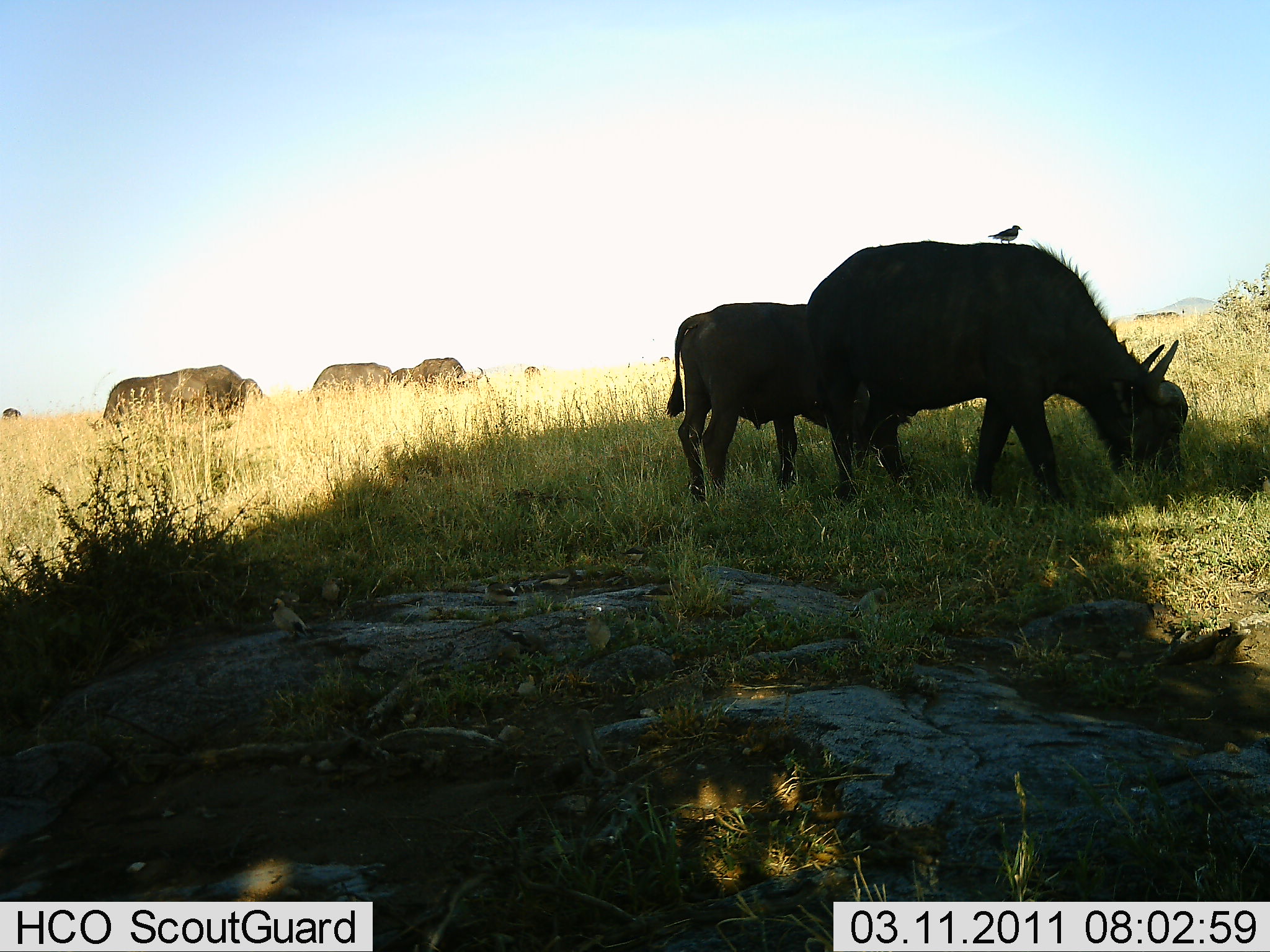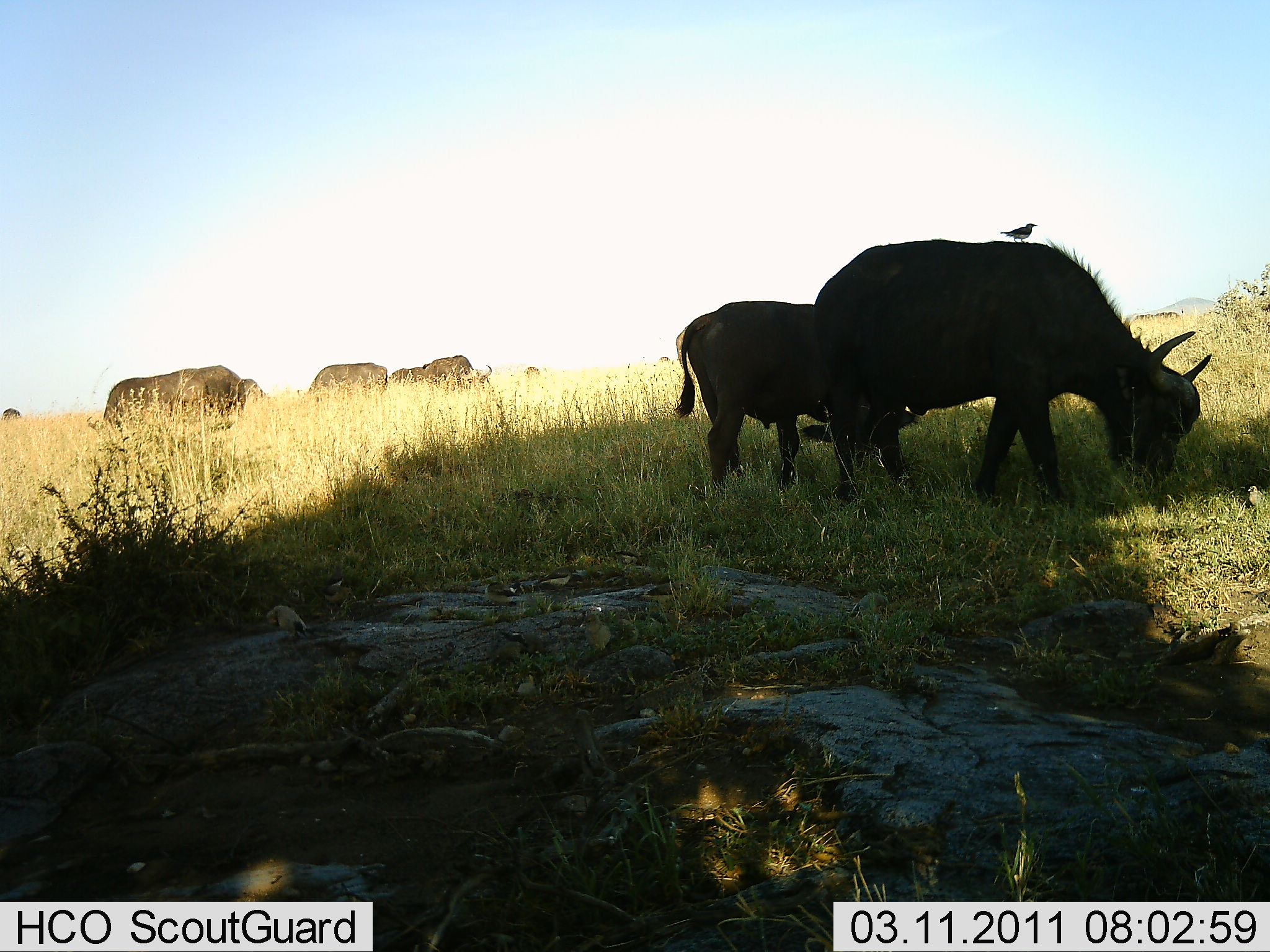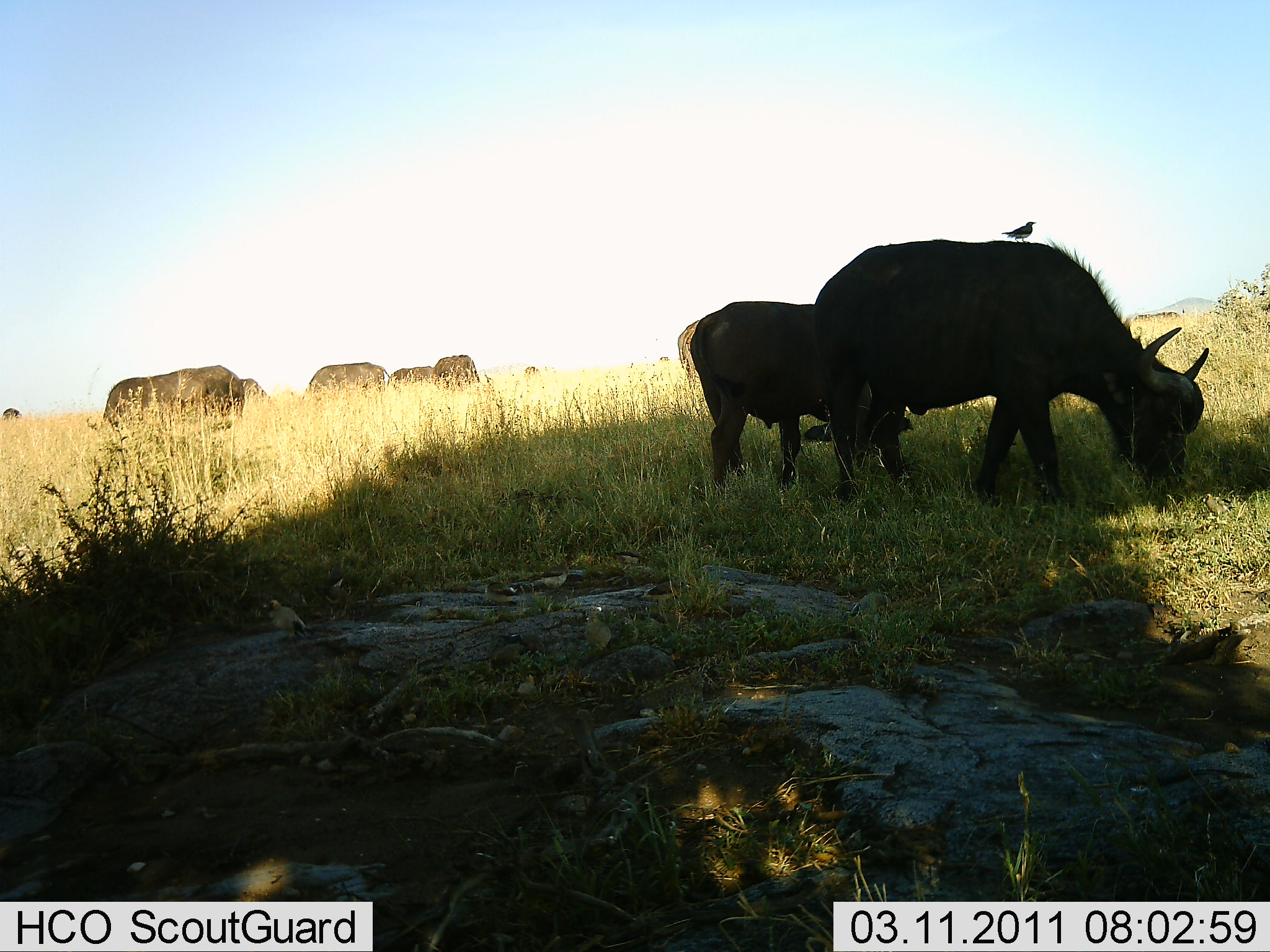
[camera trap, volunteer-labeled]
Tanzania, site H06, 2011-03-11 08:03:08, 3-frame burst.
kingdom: Animalia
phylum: Chordata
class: Mammalia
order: Artiodactyla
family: Bovidae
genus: Syncerus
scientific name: Syncerus caffer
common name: cape buffalo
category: buffalo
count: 8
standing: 32%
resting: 9%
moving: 23%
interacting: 14%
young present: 27%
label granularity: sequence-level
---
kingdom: Animalia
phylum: Chordata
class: Aves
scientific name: Aves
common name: bird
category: otherbird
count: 1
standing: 73%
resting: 13%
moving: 7%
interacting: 27%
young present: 0%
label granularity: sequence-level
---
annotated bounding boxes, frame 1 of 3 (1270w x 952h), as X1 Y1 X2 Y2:
animal: 801 241 1189 509; 666 301 874 505; 85 371 211 438; 297 361 392 421; 174 364 247 426; 150 371 213 427; 410 357 486 400; 266 596 313 641; 578 610 614 655; 849 585 889 621; 317 571 346 618; 482 578 522 606; 385 366 418 396; 510 672 546 699; 621 607 641 645; 537 570 573 591; 237 375 264 402; 619 544 647 564; 523 366 542 386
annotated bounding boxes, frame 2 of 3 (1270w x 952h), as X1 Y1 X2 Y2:
animal: 809 239 1213 513; 675 300 846 499; 85 368 210 443; 799 407 921 471; 297 362 389 412; 191 364 244 430; 428 355 495 394; 572 607 614 653; 264 603 310 639; 318 583 358 618; 238 378 268 419; 536 565 578 590; 485 579 522 606; 638 585 682 604; 613 547 644 571; 388 368 425 387; 417 363 435 387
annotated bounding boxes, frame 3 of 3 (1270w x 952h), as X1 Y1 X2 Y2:
animal: 811 236 1210 510; 689 300 845 495; 85 369 211 446; 803 413 917 455; 182 363 247 436; 298 362 393 404; 677 318 712 396; 260 597 311 642; 431 353 483 392; 582 611 614 655; 387 365 439 392; 538 558 575 590; 237 376 271 409; 1201 491 1237 519; 1000 220 1038 245; 484 581 521 605; 491 642 525 665; 613 549 651 569